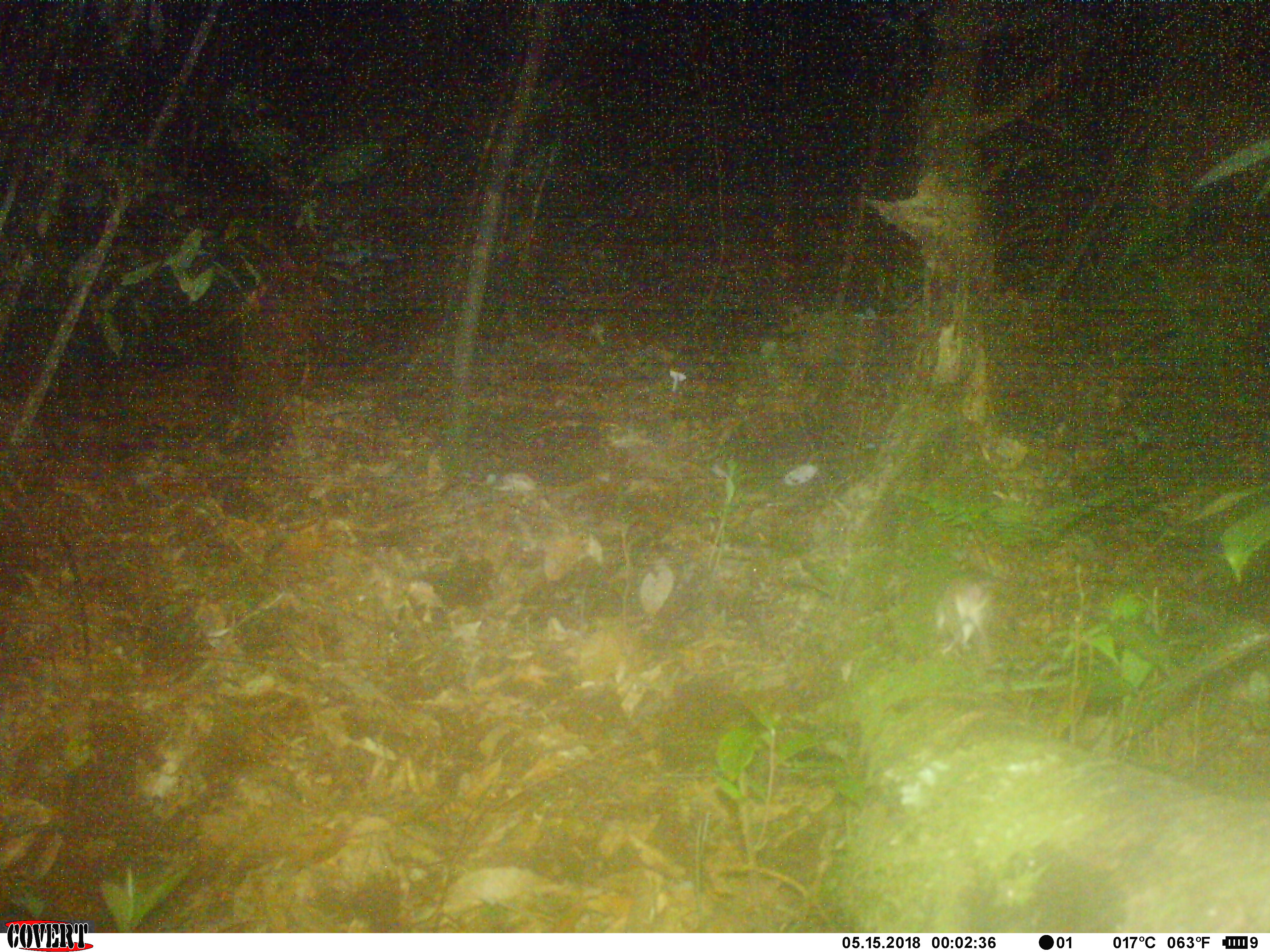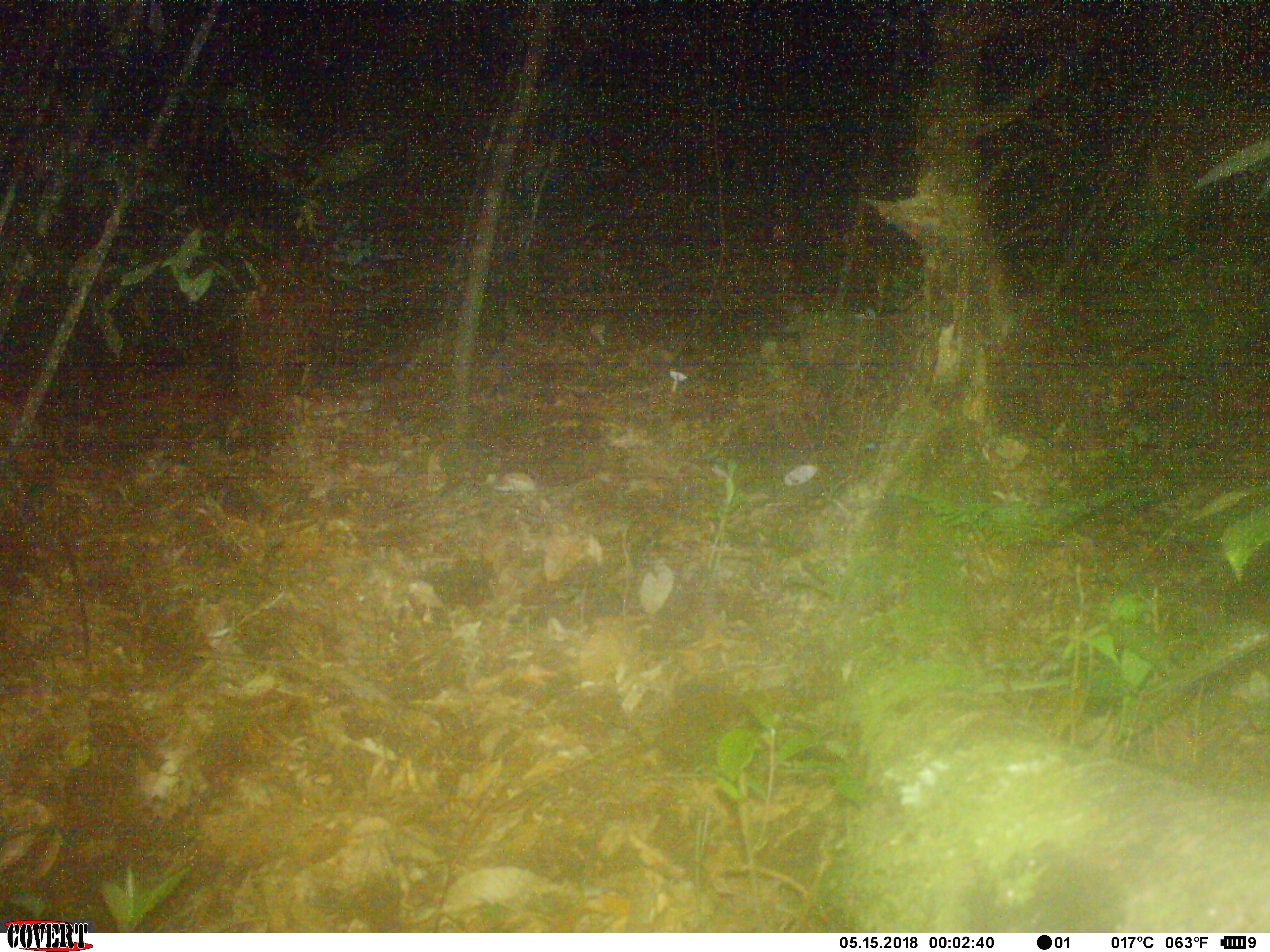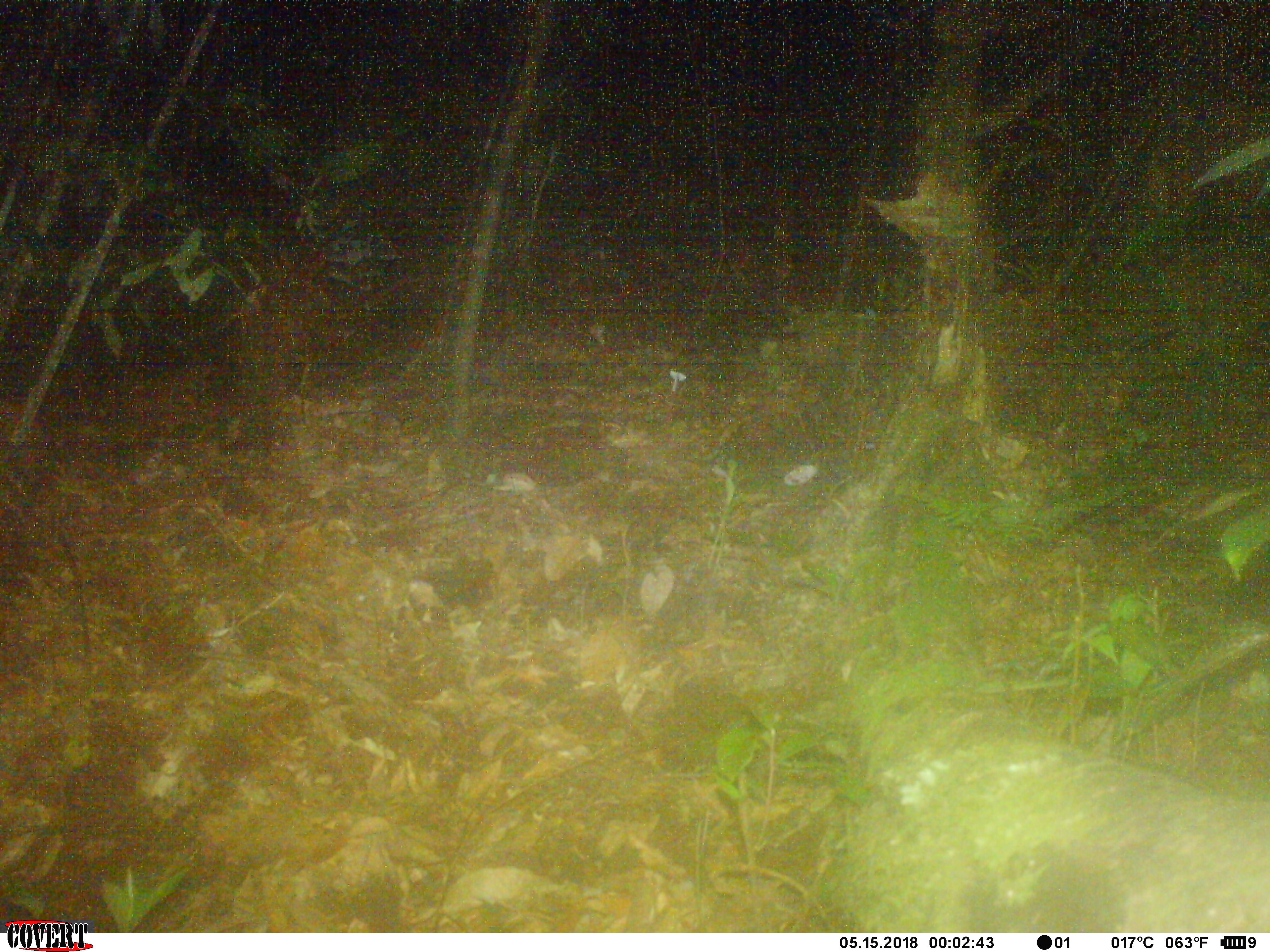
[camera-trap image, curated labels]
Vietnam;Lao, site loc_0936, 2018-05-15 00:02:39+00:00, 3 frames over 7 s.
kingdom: Animalia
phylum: Chordata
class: Mammalia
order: Rodentia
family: Muridae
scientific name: Muridae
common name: old-world mice and rats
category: unidentified murid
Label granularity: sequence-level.